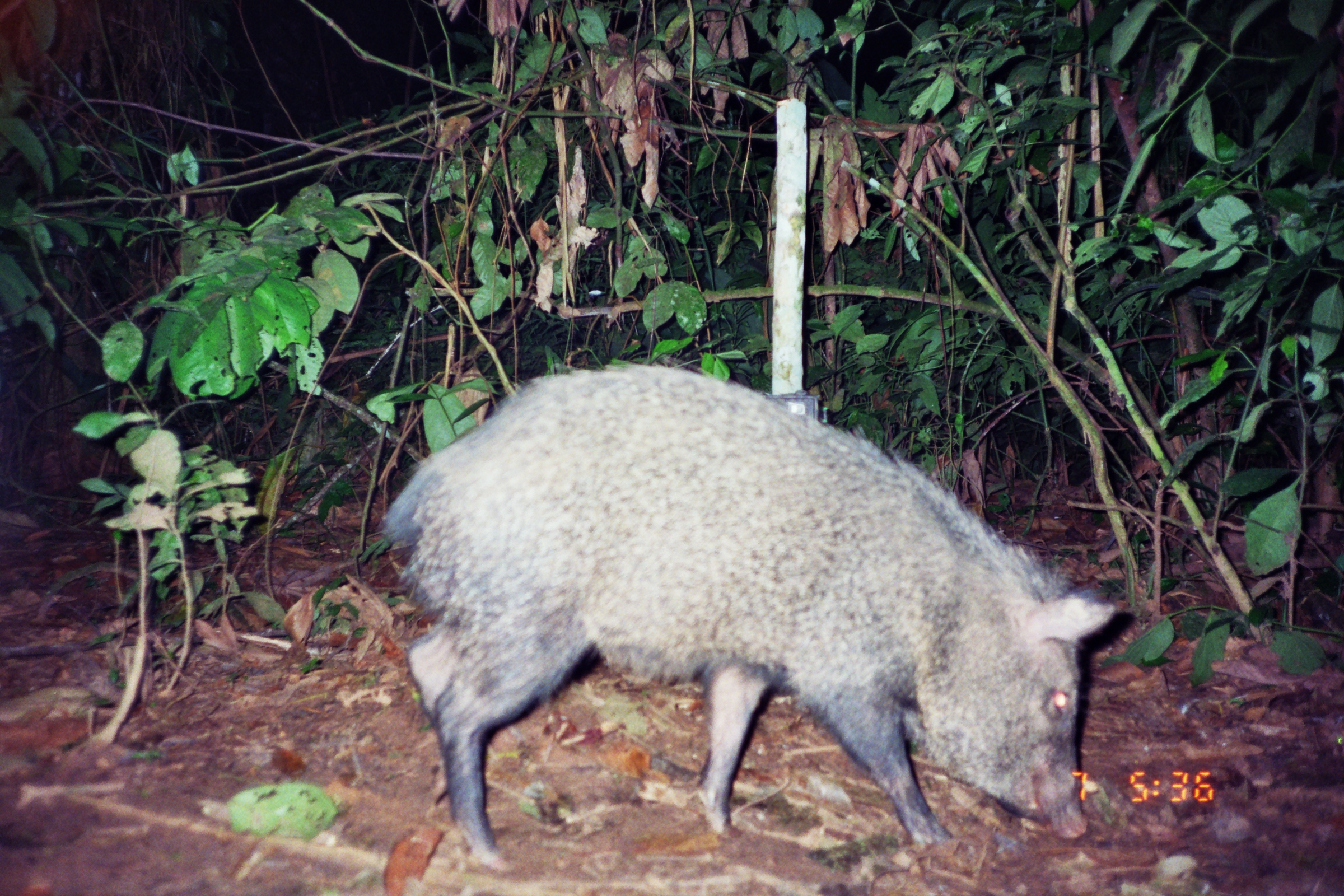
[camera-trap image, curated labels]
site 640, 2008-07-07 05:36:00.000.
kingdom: Animalia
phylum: Chordata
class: Mammalia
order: Artiodactyla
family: Tayassuidae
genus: Pecari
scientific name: Pecari tajacu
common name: collared peccary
Pecari tajacu (collared peccary).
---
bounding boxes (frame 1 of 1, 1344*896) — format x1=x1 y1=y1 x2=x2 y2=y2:
pecari tajacu: x1=383 y1=365 x2=1117 y2=865